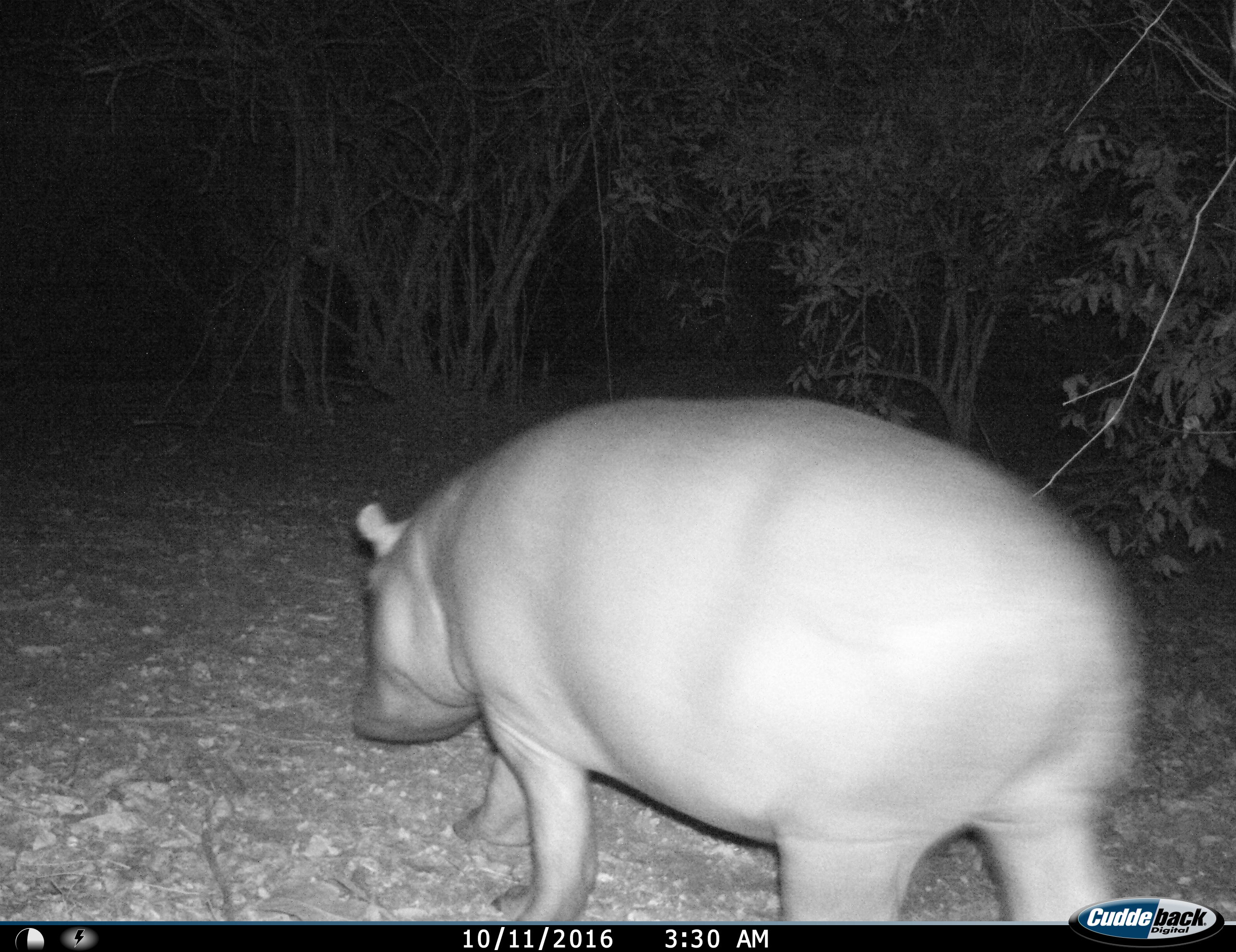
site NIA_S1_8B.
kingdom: Animalia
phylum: Chordata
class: Mammalia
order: Artiodactyla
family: Hippopotamidae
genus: Hippopotamus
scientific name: Hippopotamus amphibius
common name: hippopotamus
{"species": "hippopotamus (Hippopotamus amphibius)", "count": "1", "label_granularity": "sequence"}